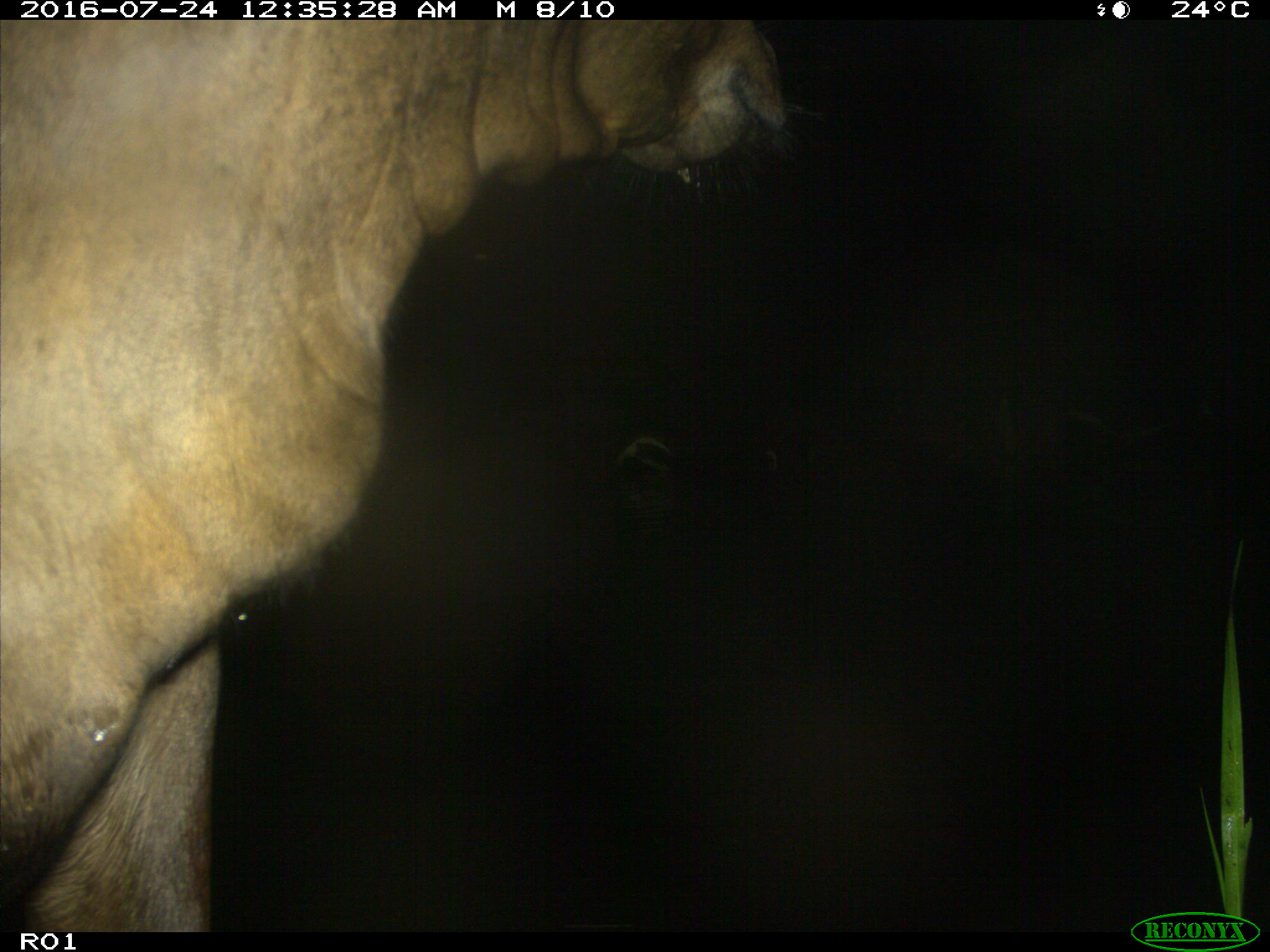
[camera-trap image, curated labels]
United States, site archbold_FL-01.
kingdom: Animalia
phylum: Chordata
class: Mammalia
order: Artiodactyla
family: Bovidae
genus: Bos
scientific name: Bos taurus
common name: domestic cow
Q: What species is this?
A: Bos taurus (domestic cow).